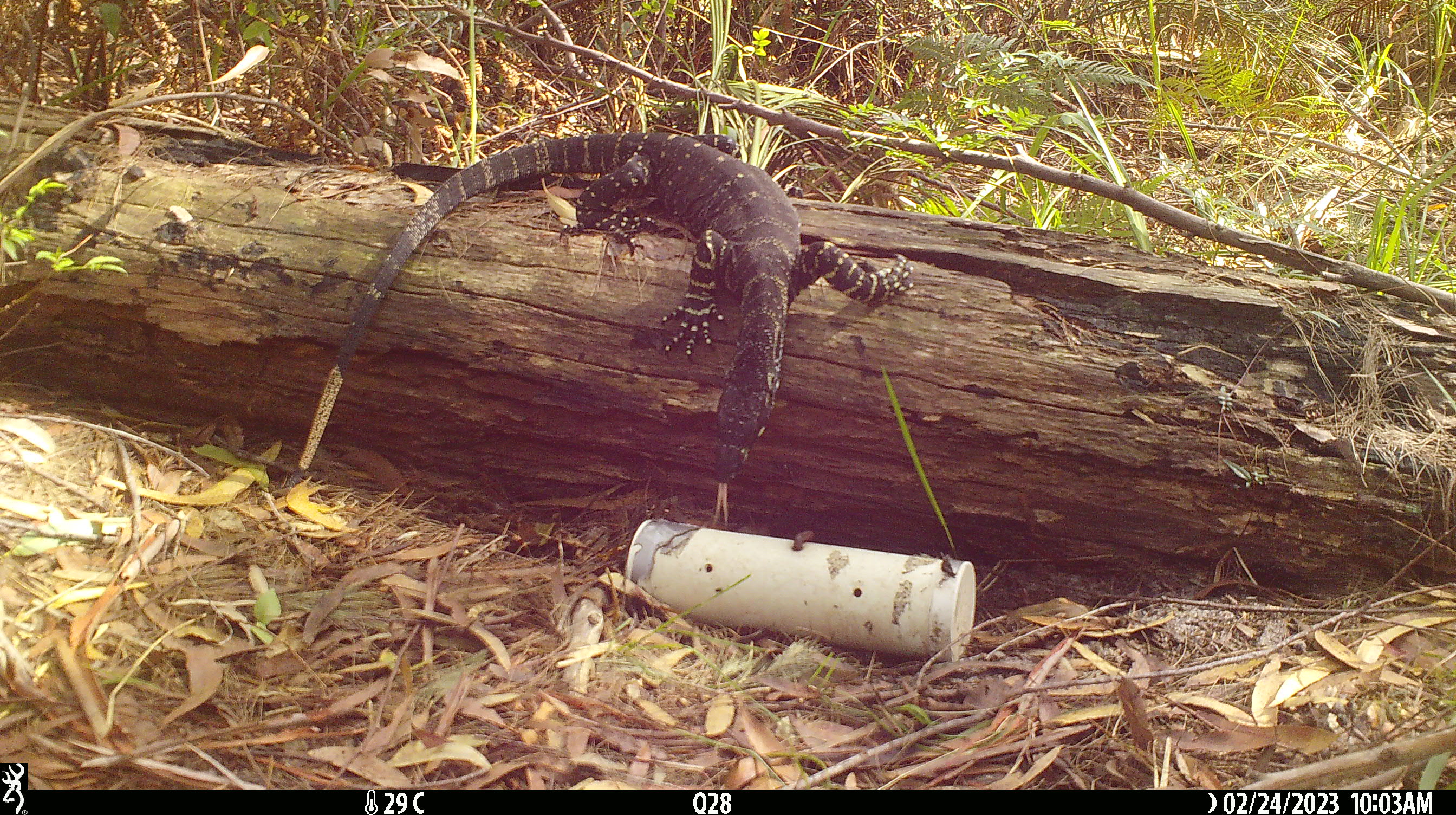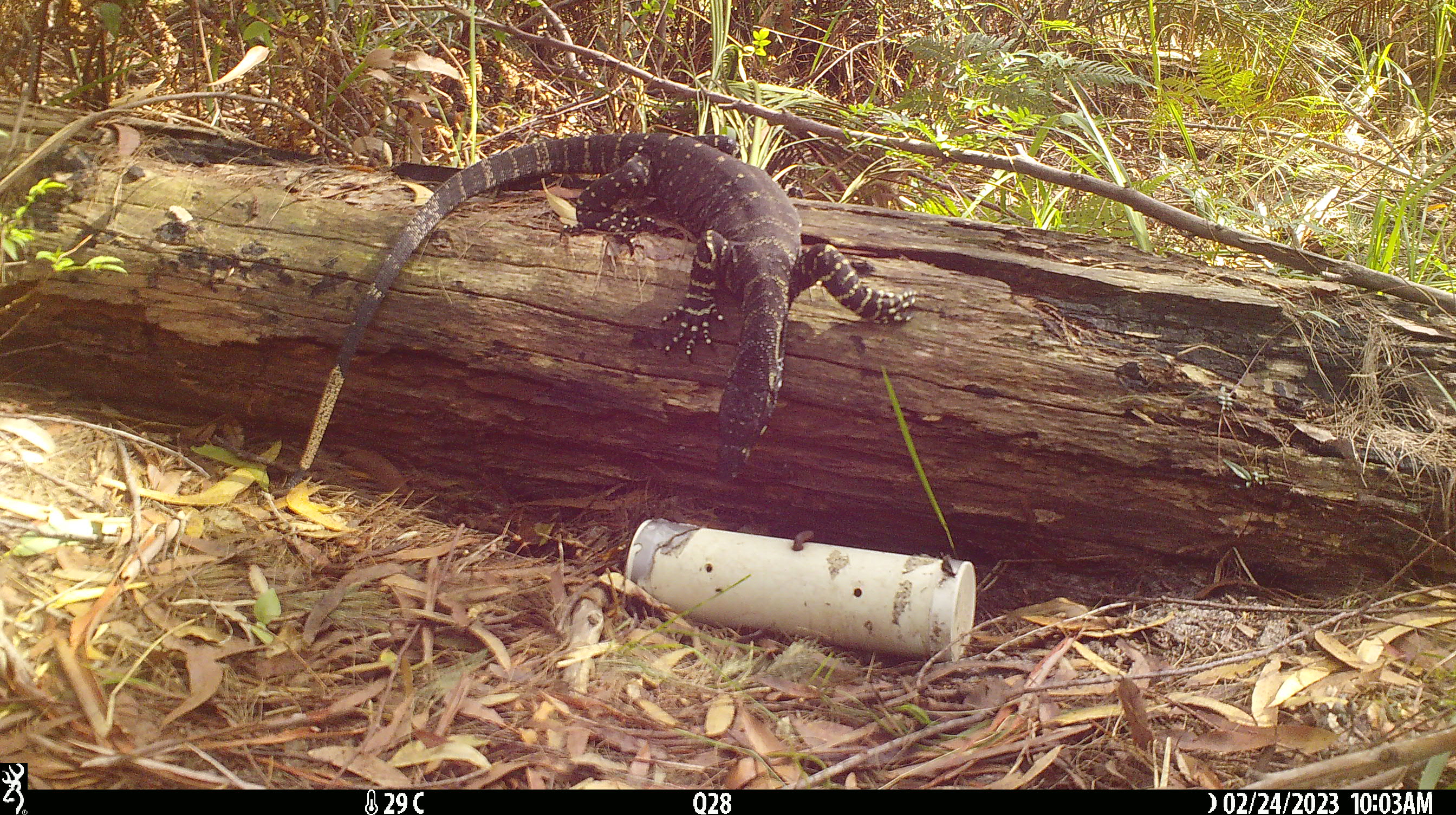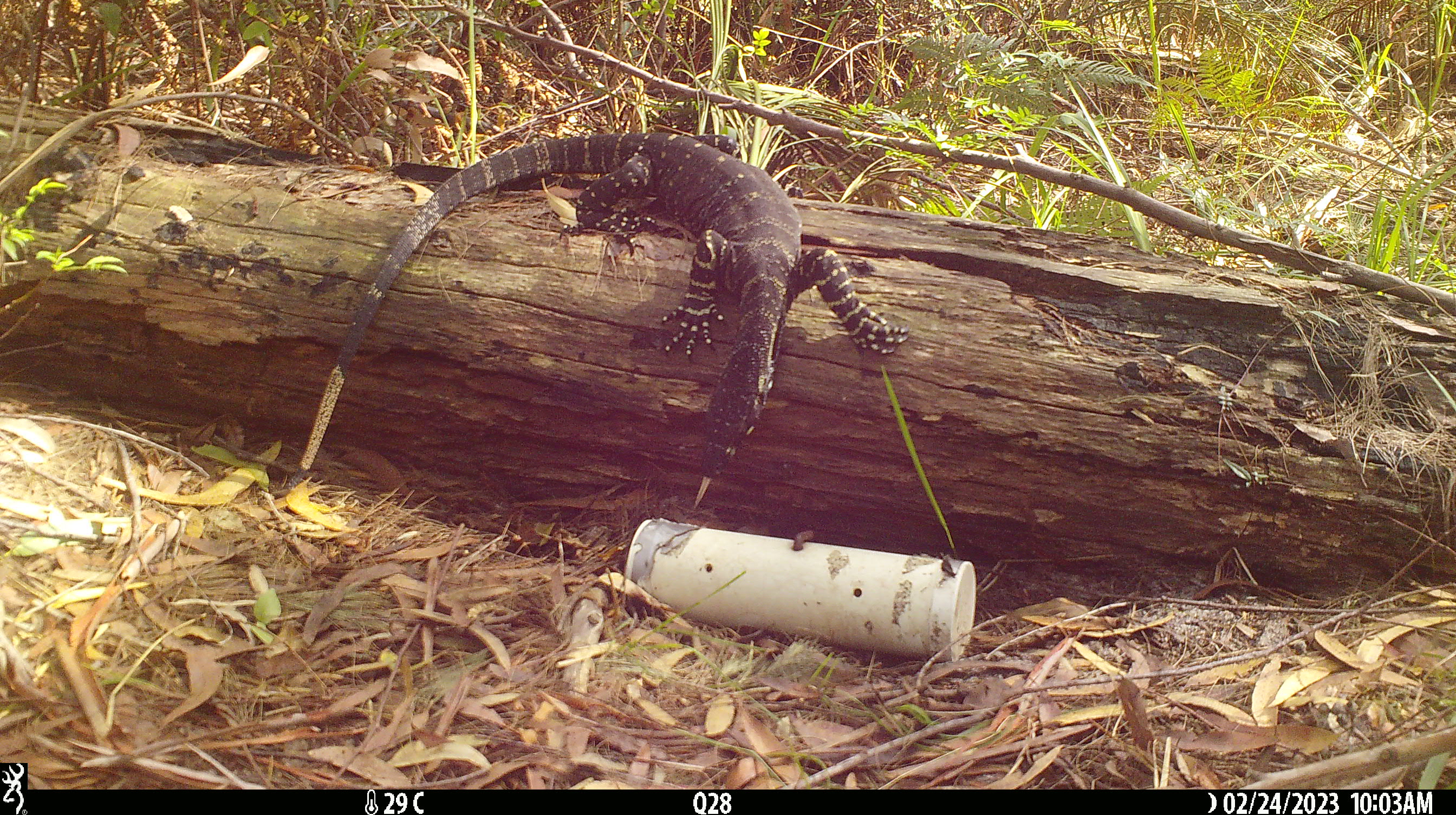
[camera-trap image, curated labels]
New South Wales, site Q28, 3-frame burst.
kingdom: Animalia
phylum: Chordata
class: Reptilia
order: Squamata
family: Varanidae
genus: Varanus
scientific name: Varanus varius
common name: lace monitor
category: goanna